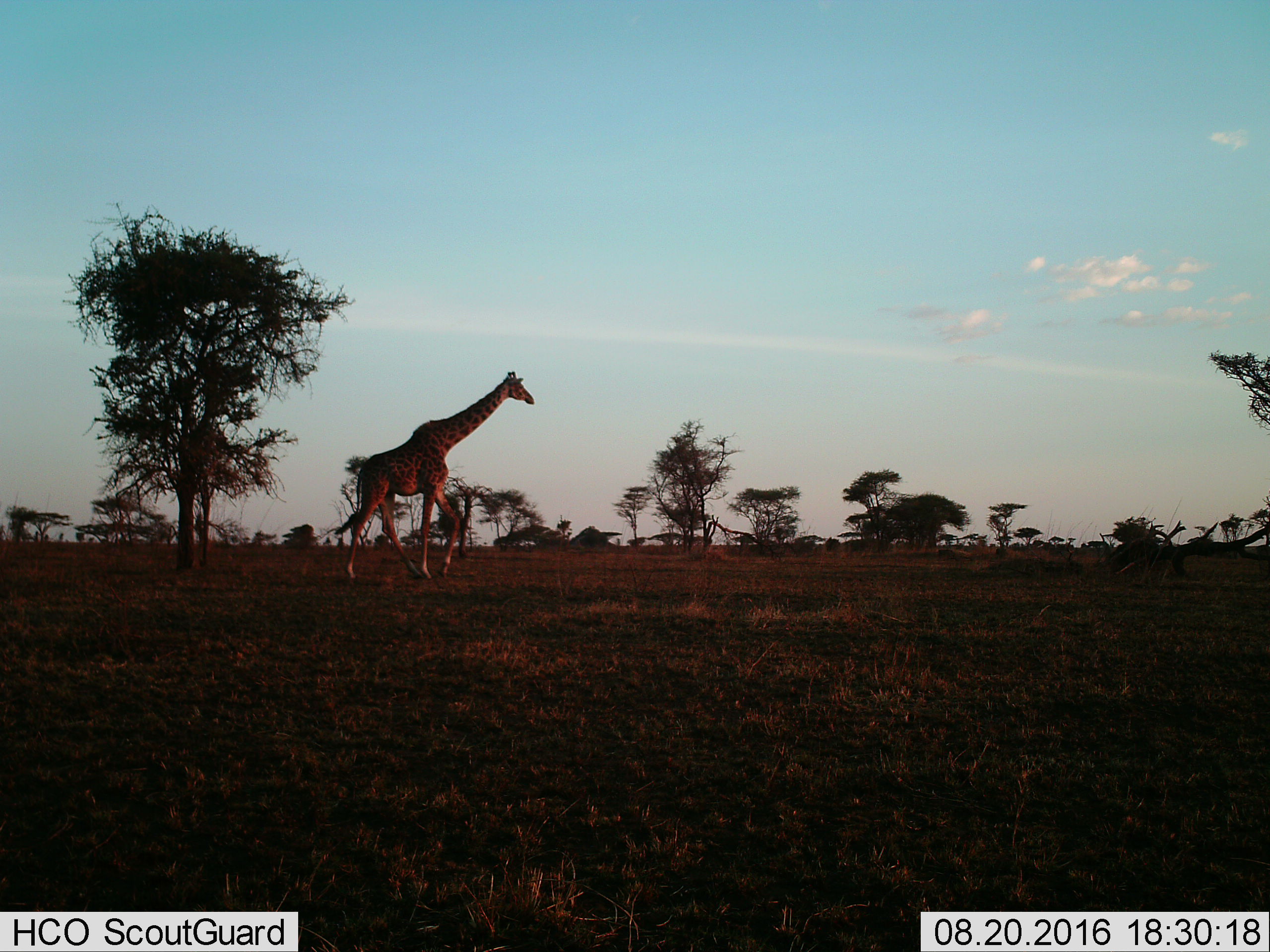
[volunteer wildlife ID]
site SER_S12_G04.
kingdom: Animalia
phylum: Chordata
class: Mammalia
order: Artiodactyla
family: Giraffidae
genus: Giraffa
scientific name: Giraffa camelopardalis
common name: giraffe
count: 1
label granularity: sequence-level